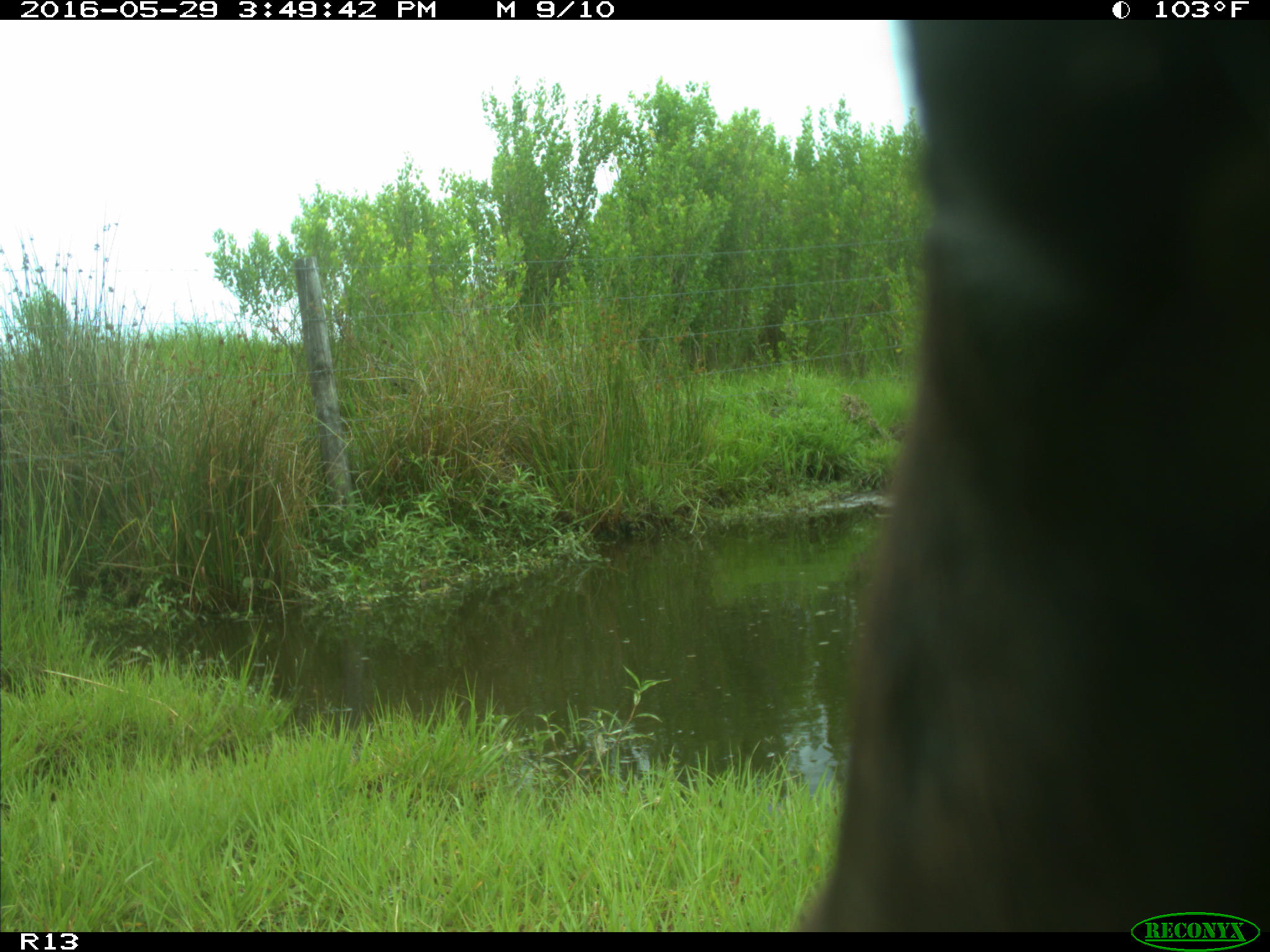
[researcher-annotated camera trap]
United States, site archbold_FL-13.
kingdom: Animalia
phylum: Chordata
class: Mammalia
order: Artiodactyla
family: Bovidae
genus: Bos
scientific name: Bos taurus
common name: domestic cow